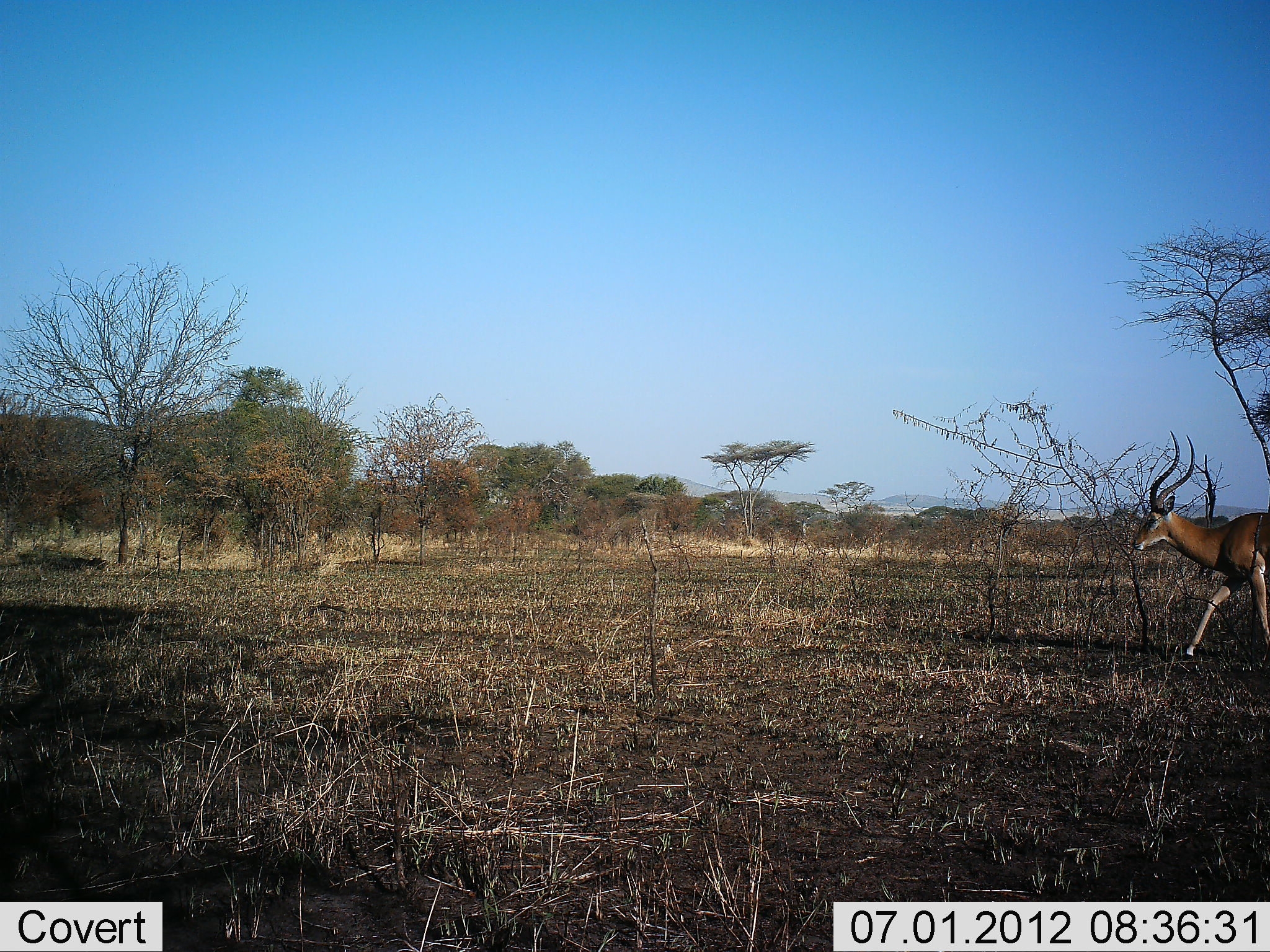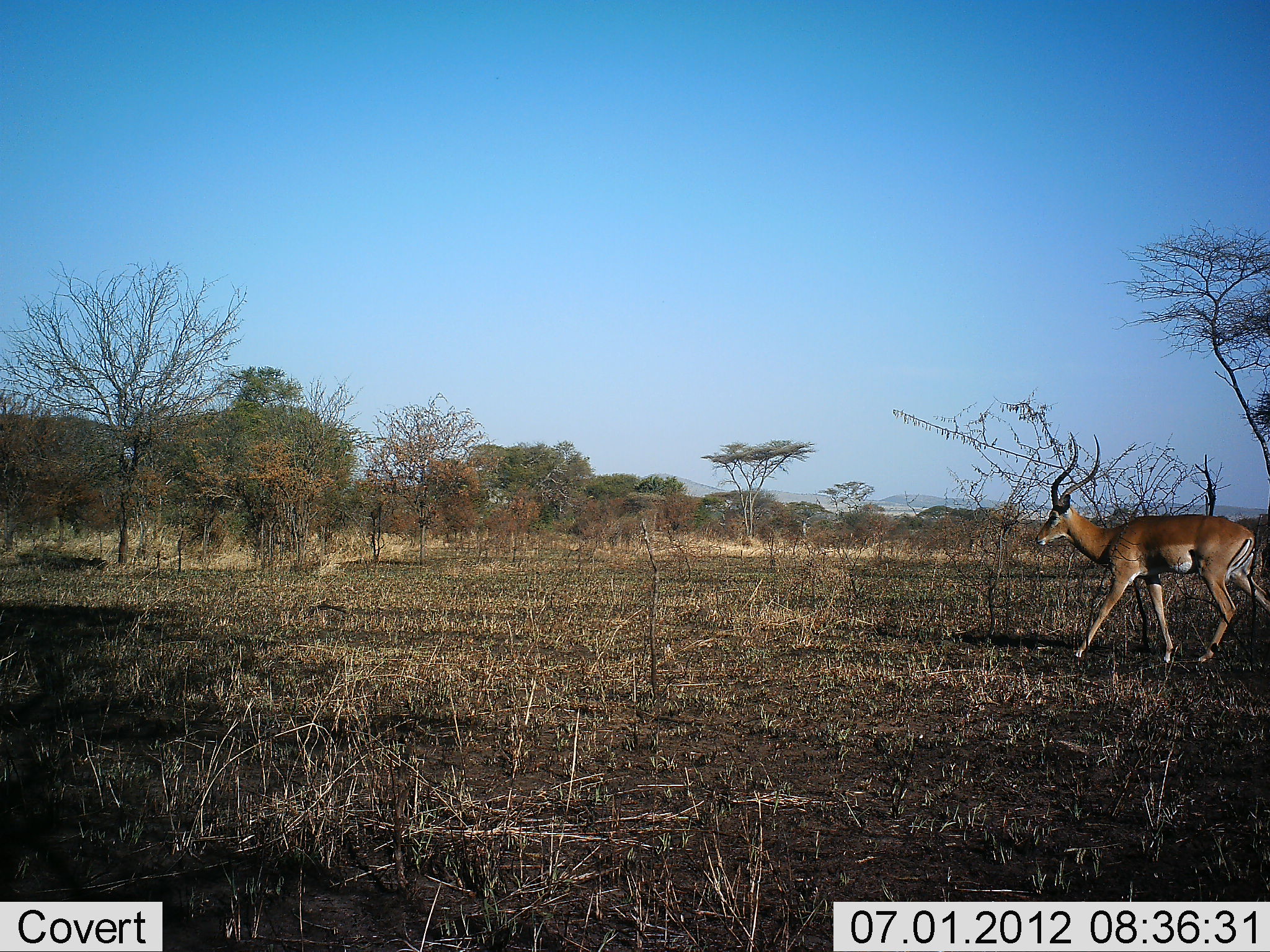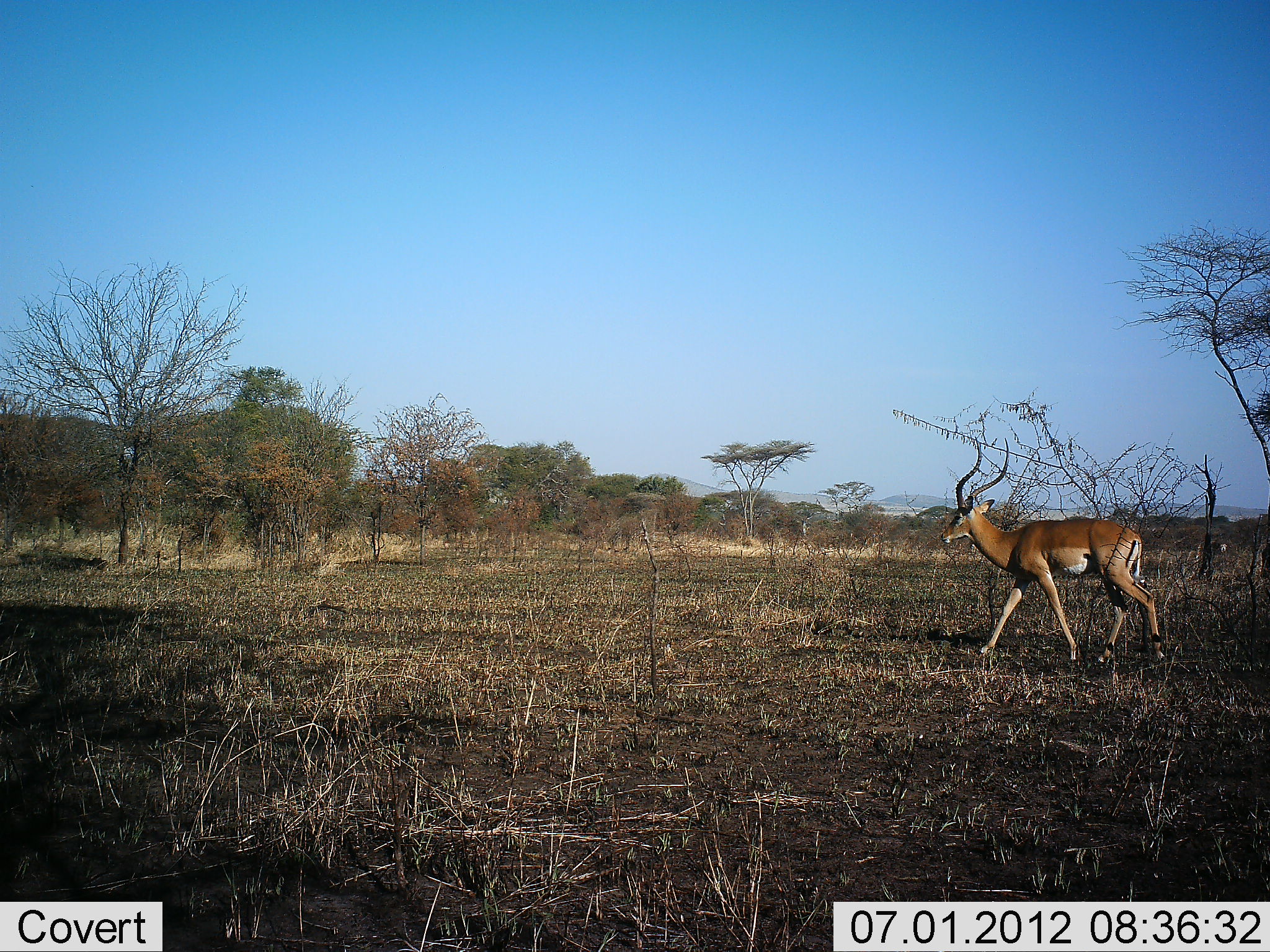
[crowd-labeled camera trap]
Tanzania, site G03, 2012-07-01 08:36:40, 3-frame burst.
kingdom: Animalia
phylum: Chordata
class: Mammalia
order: Artiodactyla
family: Bovidae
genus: Aepyceros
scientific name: Aepyceros melampus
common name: impala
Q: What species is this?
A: Impala (Aepyceros melampus).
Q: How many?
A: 1.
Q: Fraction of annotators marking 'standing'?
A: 0%.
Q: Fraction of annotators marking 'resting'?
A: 0%.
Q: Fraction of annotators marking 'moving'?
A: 100%.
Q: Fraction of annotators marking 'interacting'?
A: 0%.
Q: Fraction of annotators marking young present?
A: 0%.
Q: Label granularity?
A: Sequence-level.